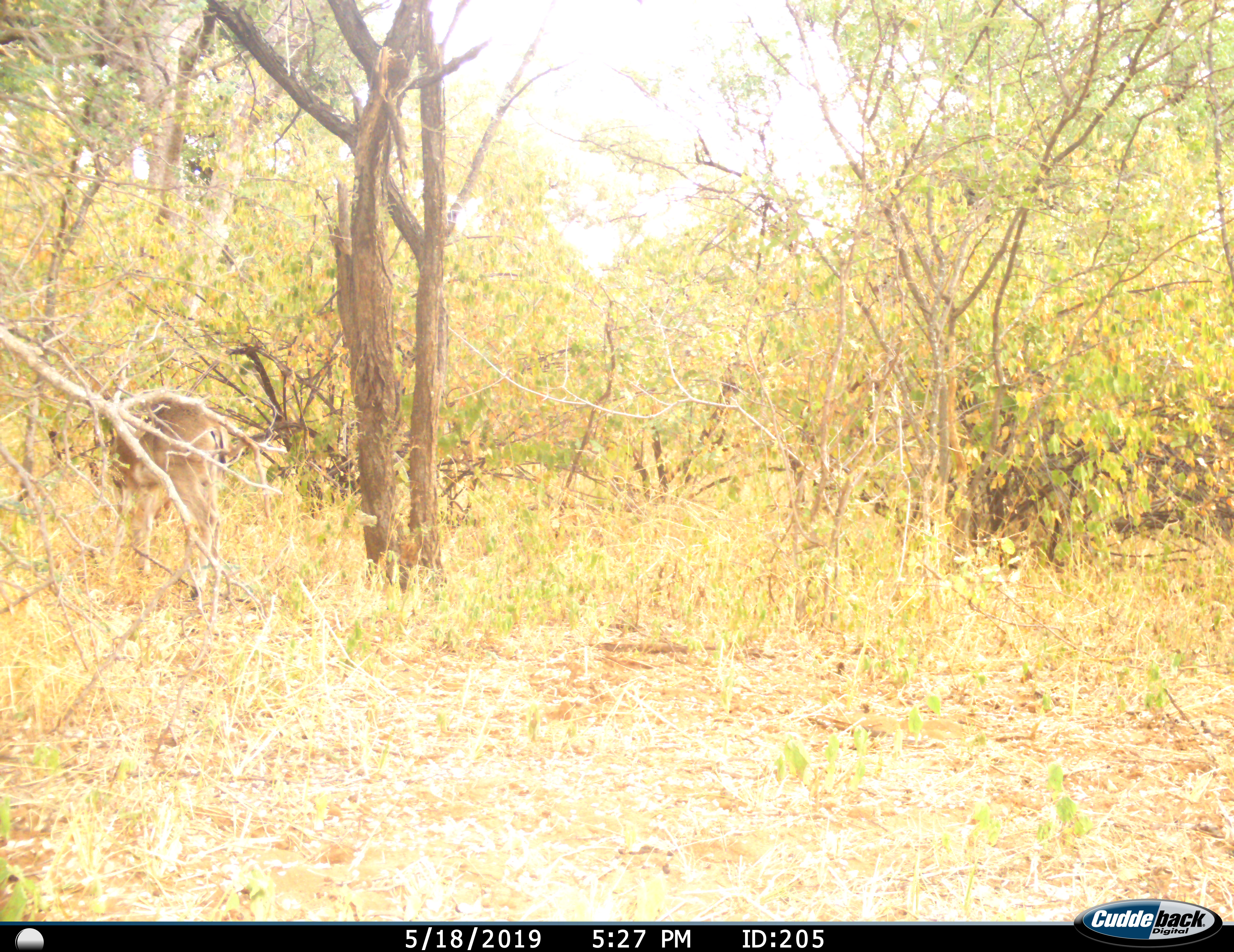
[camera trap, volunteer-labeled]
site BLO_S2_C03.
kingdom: Animalia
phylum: Chordata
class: Mammalia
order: Artiodactyla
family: Bovidae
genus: Aepyceros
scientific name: Aepyceros melampus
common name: impala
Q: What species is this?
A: Impala (Aepyceros melampus).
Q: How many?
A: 1.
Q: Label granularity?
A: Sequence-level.